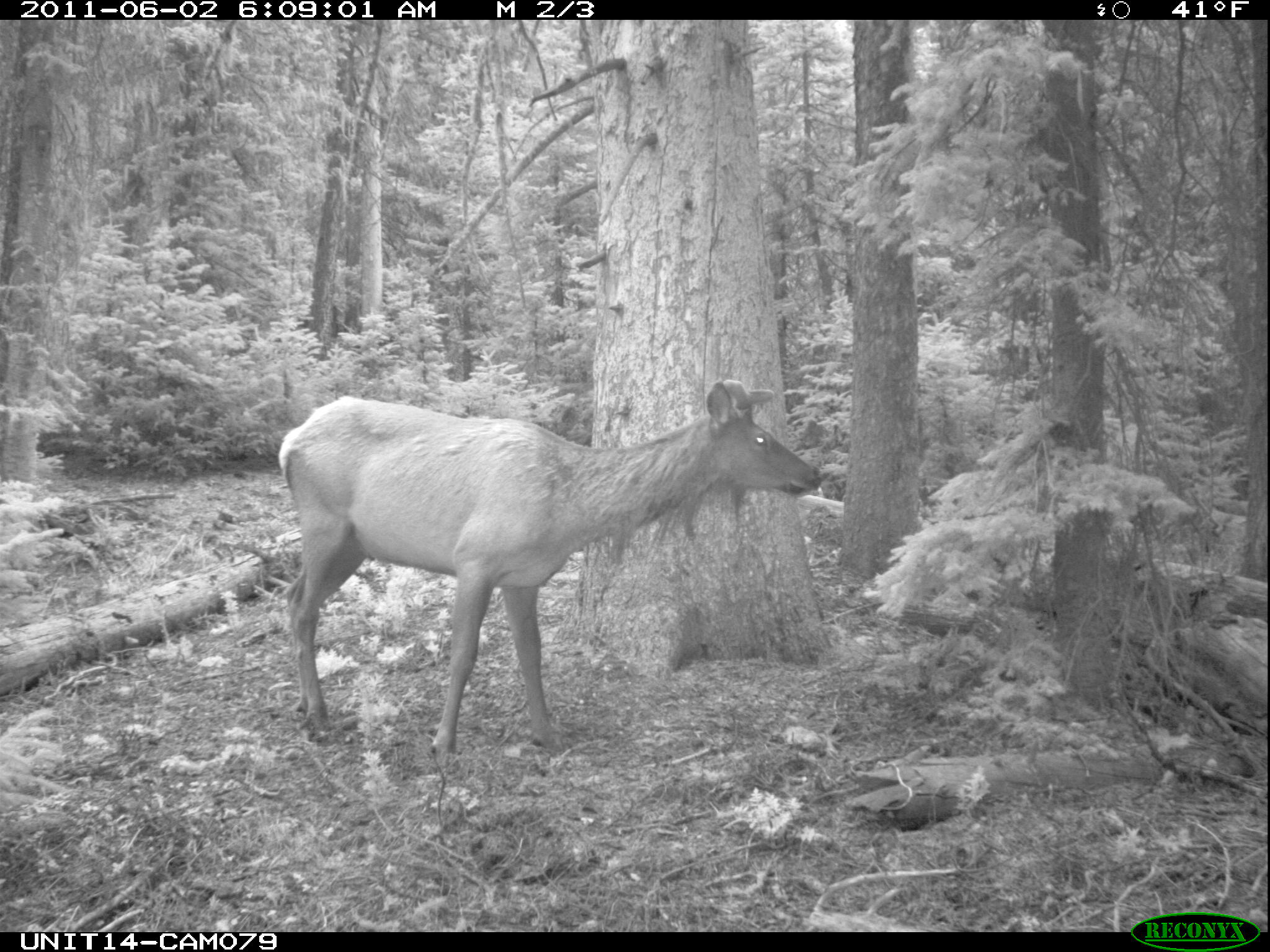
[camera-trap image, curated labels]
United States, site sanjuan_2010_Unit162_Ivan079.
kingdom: Animalia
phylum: Chordata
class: Mammalia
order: Artiodactyla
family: Cervidae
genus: Cervus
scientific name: Cervus elaphus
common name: red deer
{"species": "Cervus elaphus (red deer)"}